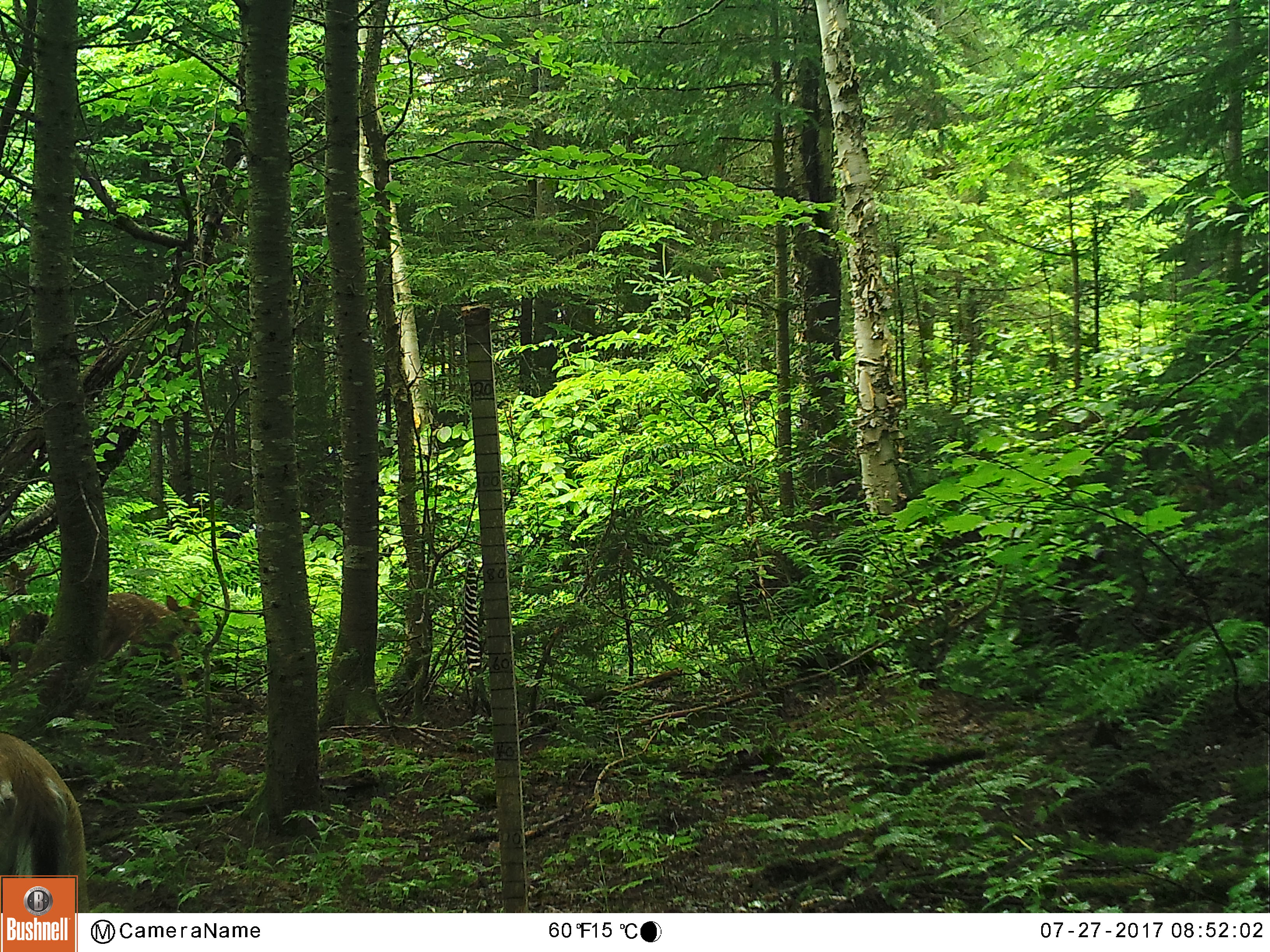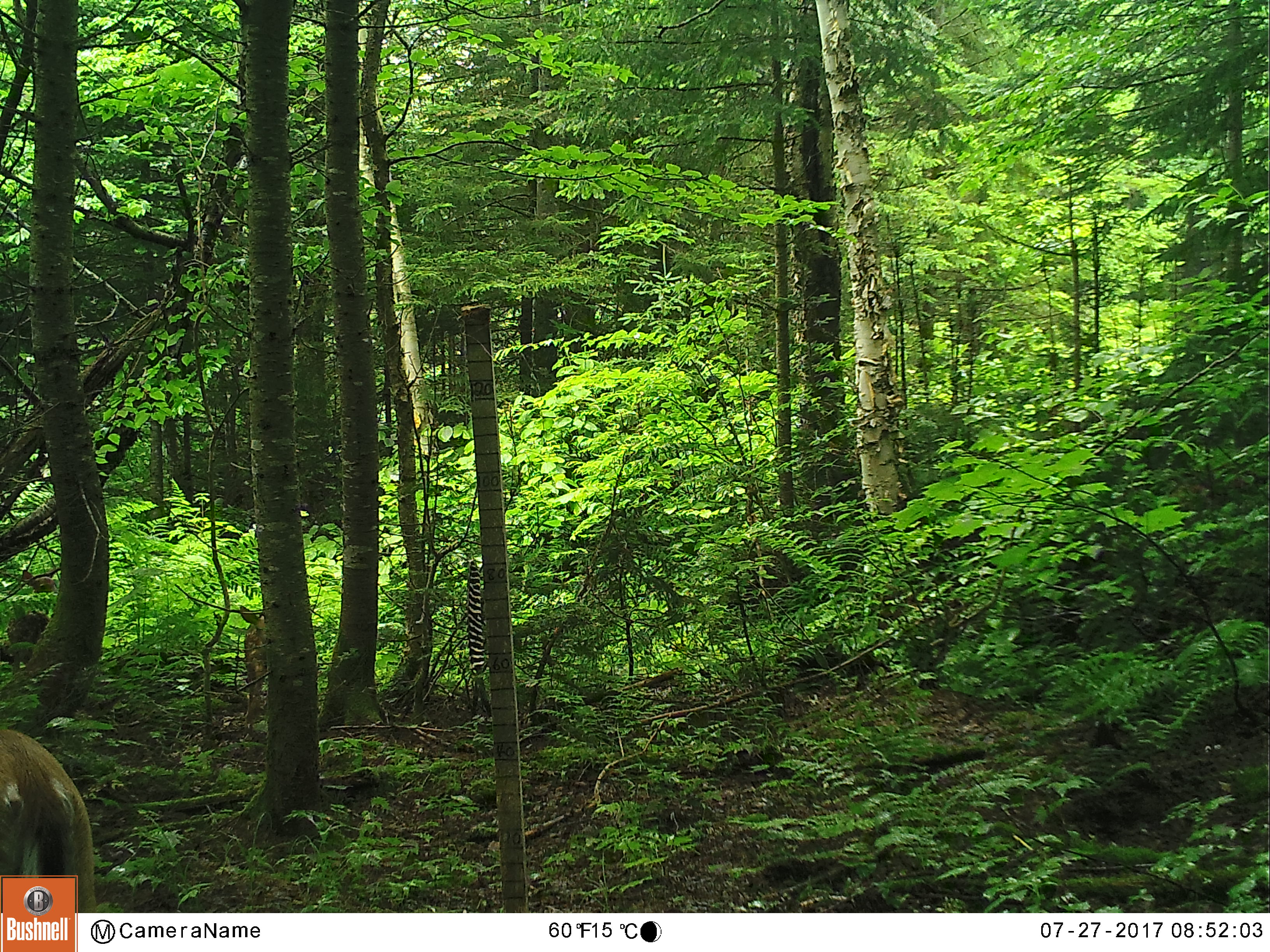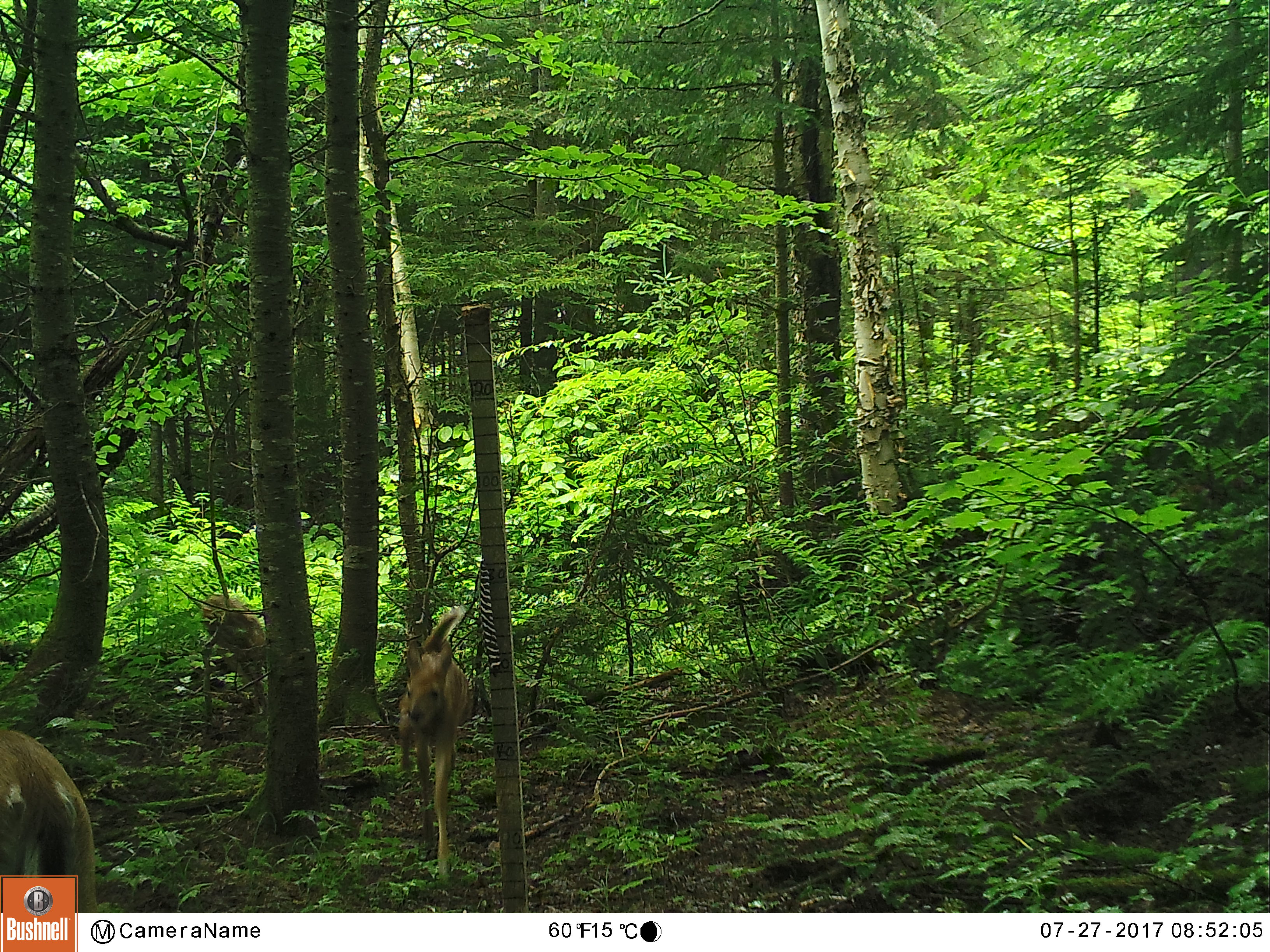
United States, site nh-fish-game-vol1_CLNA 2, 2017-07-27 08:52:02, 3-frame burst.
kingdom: Animalia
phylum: Chordata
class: Mammalia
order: Artiodactyla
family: Cervidae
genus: Odocoileus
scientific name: Odocoileus virginianus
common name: white-tailed deer